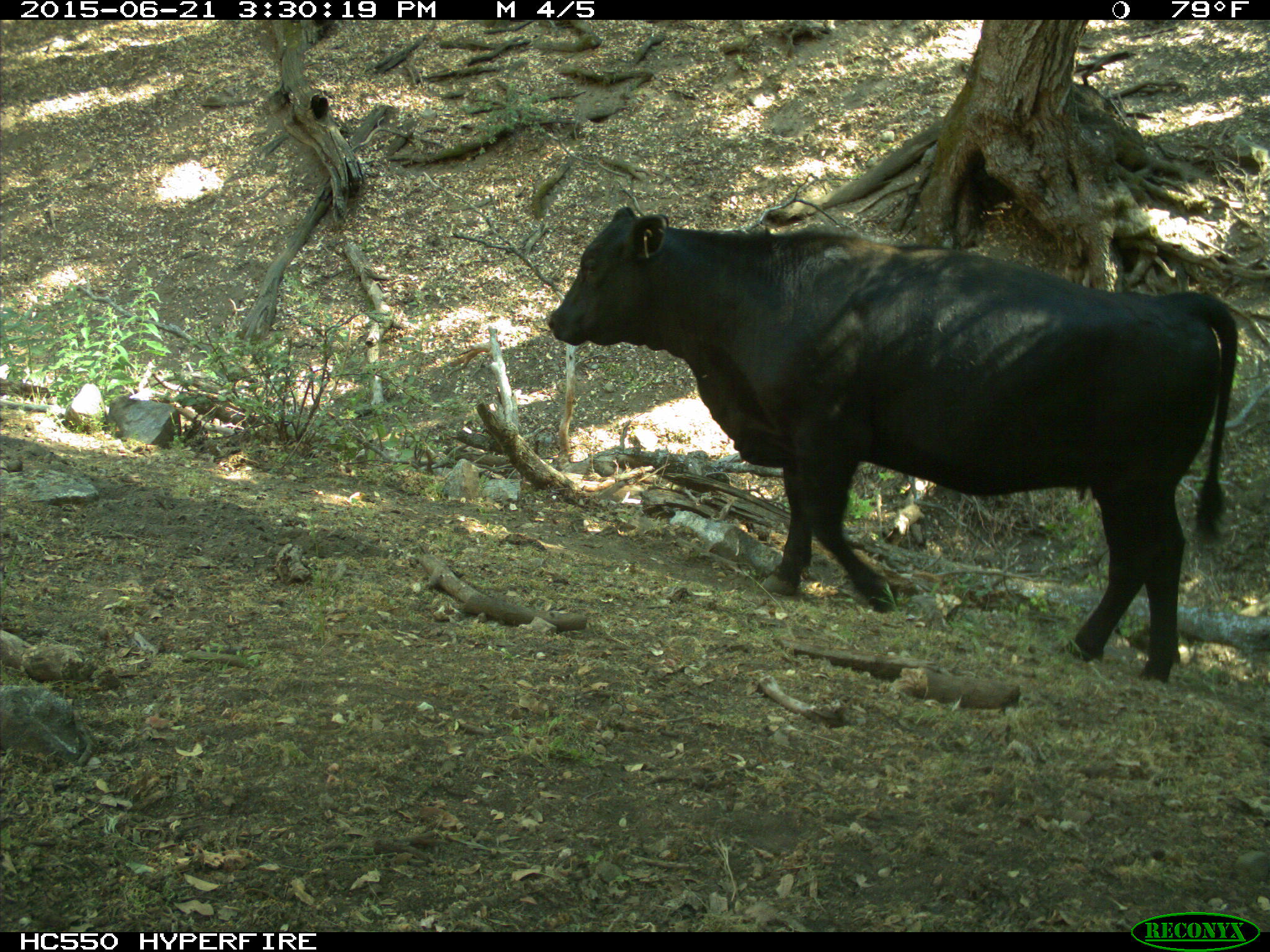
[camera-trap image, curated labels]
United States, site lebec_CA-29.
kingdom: Animalia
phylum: Chordata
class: Mammalia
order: Artiodactyla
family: Bovidae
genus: Bos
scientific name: Bos taurus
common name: domestic cow